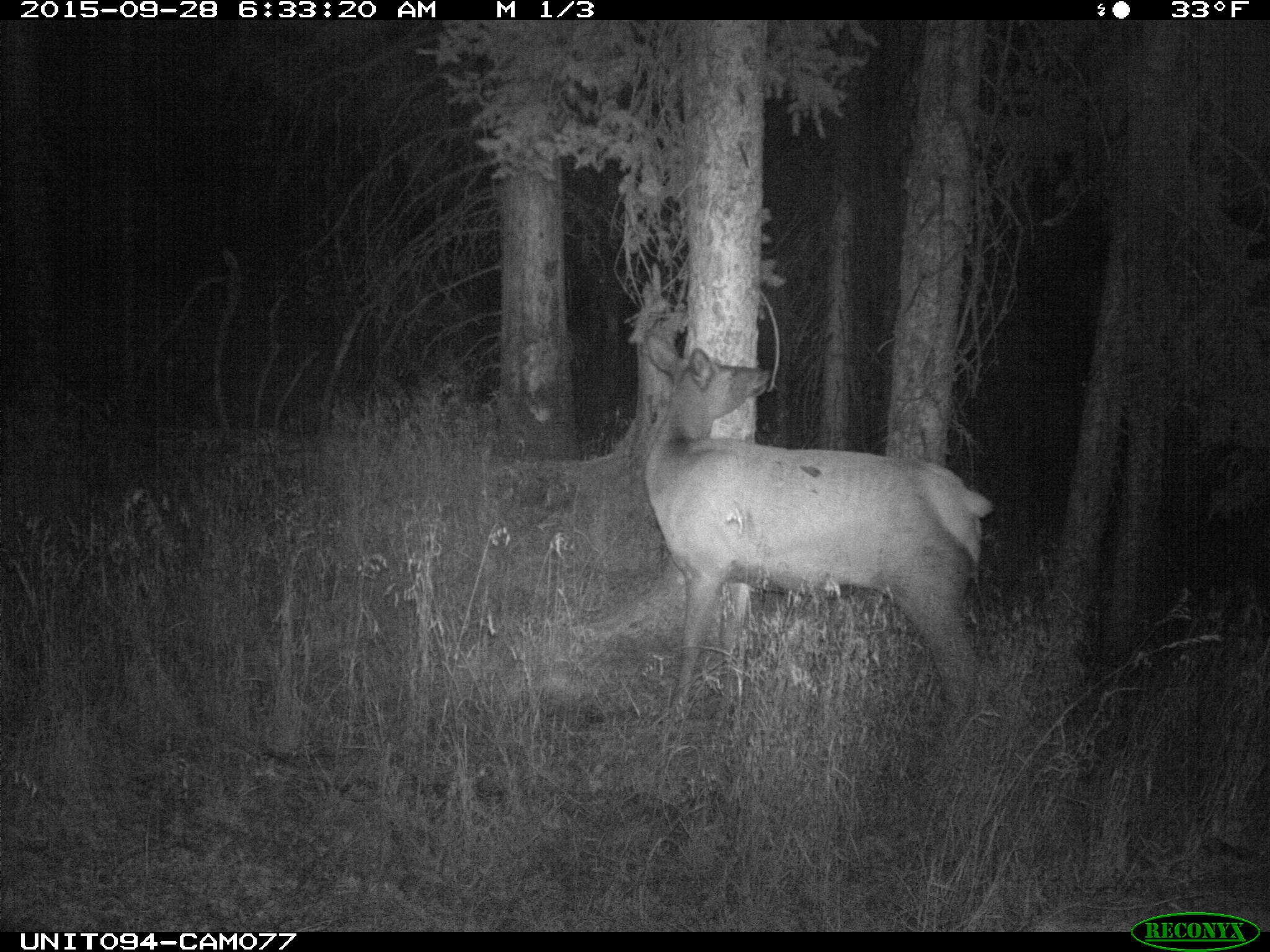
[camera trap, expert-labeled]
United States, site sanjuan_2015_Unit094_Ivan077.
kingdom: Animalia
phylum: Chordata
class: Mammalia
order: Artiodactyla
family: Cervidae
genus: Cervus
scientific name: Cervus elaphus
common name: red deer